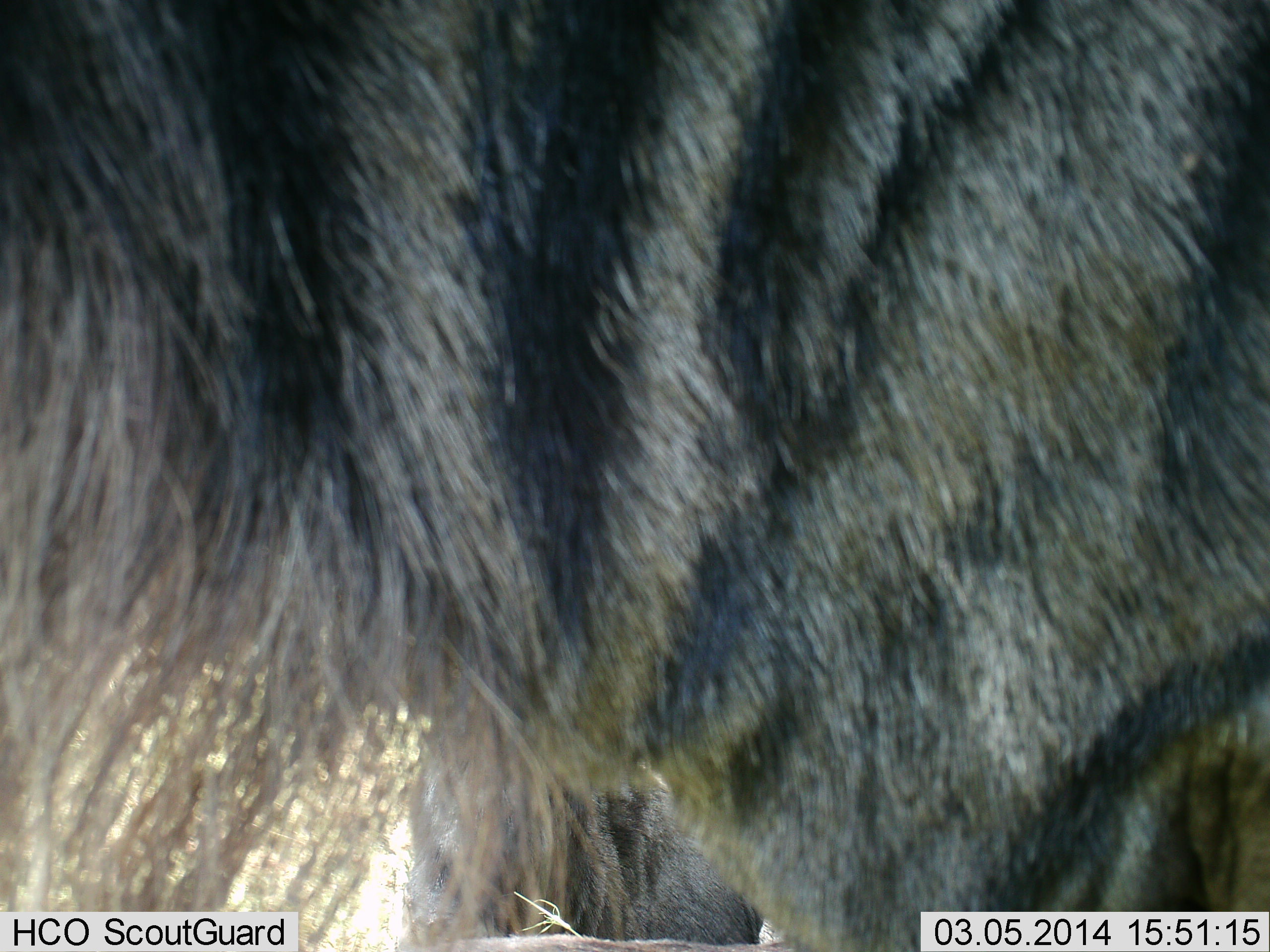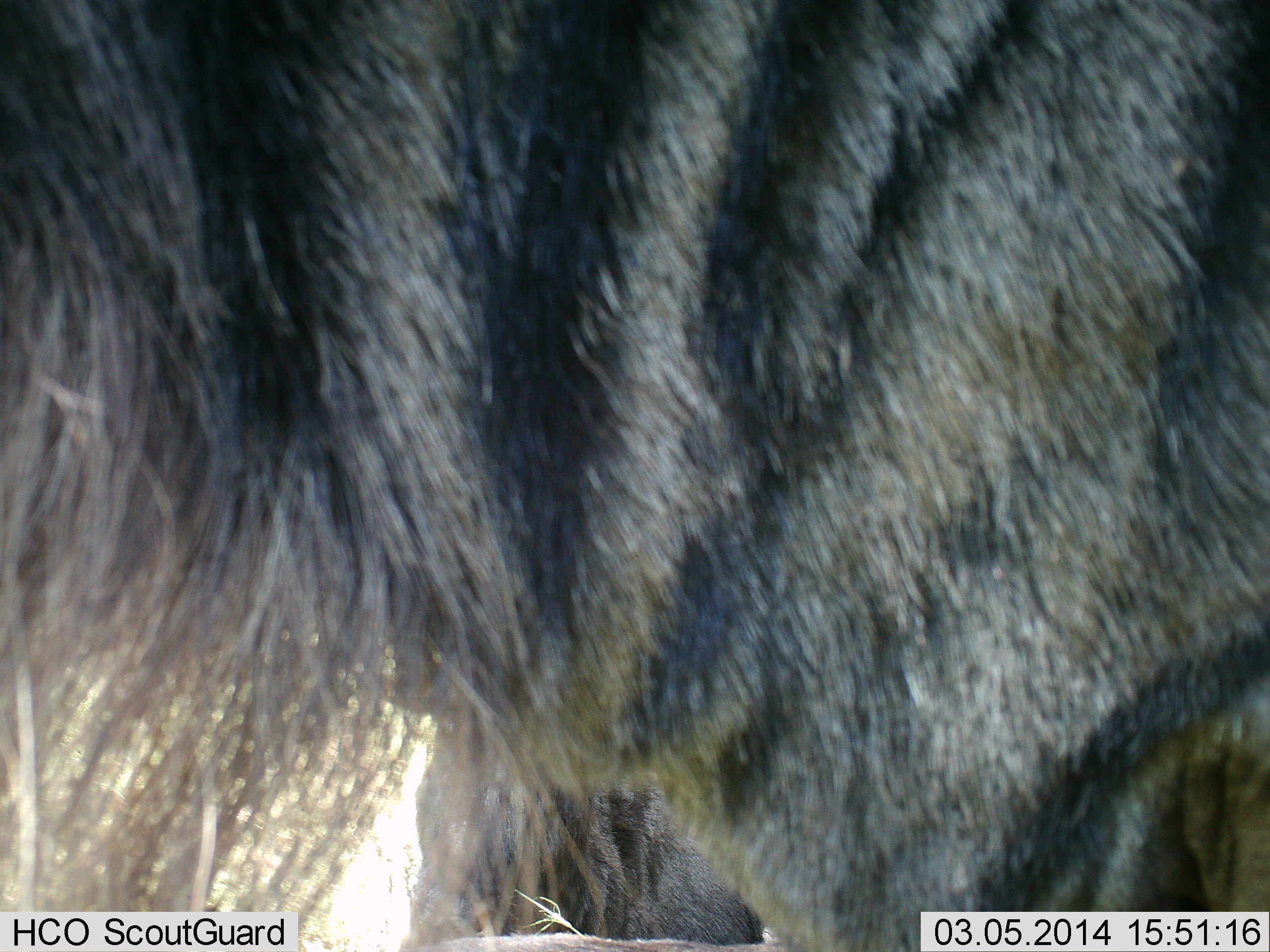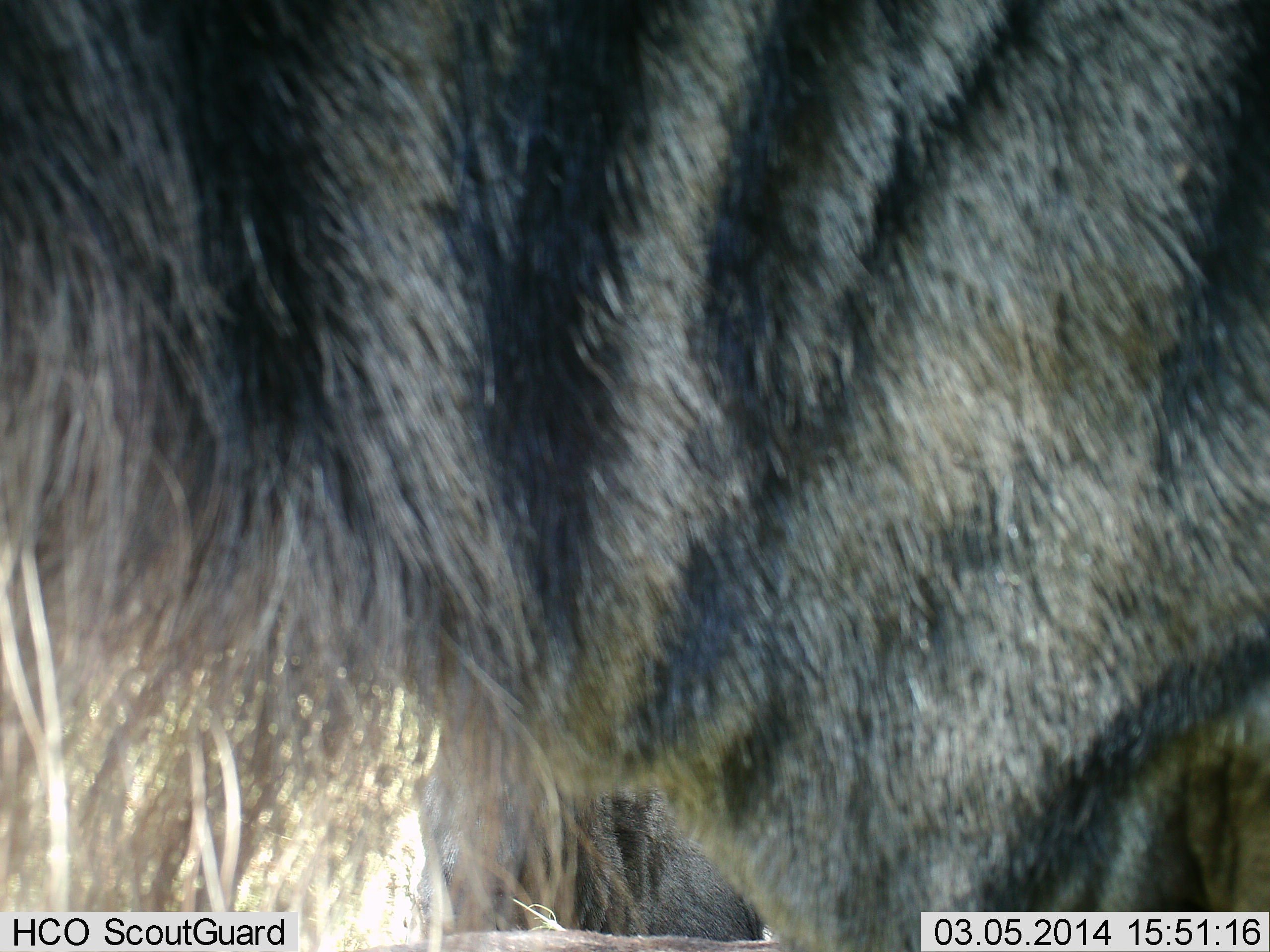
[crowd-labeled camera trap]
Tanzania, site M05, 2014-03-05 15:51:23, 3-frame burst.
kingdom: Animalia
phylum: Chordata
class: Mammalia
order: Artiodactyla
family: Bovidae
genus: Connochaetes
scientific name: Connochaetes taurinus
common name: blue wildebeest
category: wildebeest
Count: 1.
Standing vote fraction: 100%.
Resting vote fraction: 20%.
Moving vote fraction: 0%.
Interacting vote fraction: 0%.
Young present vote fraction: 0%.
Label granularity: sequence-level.